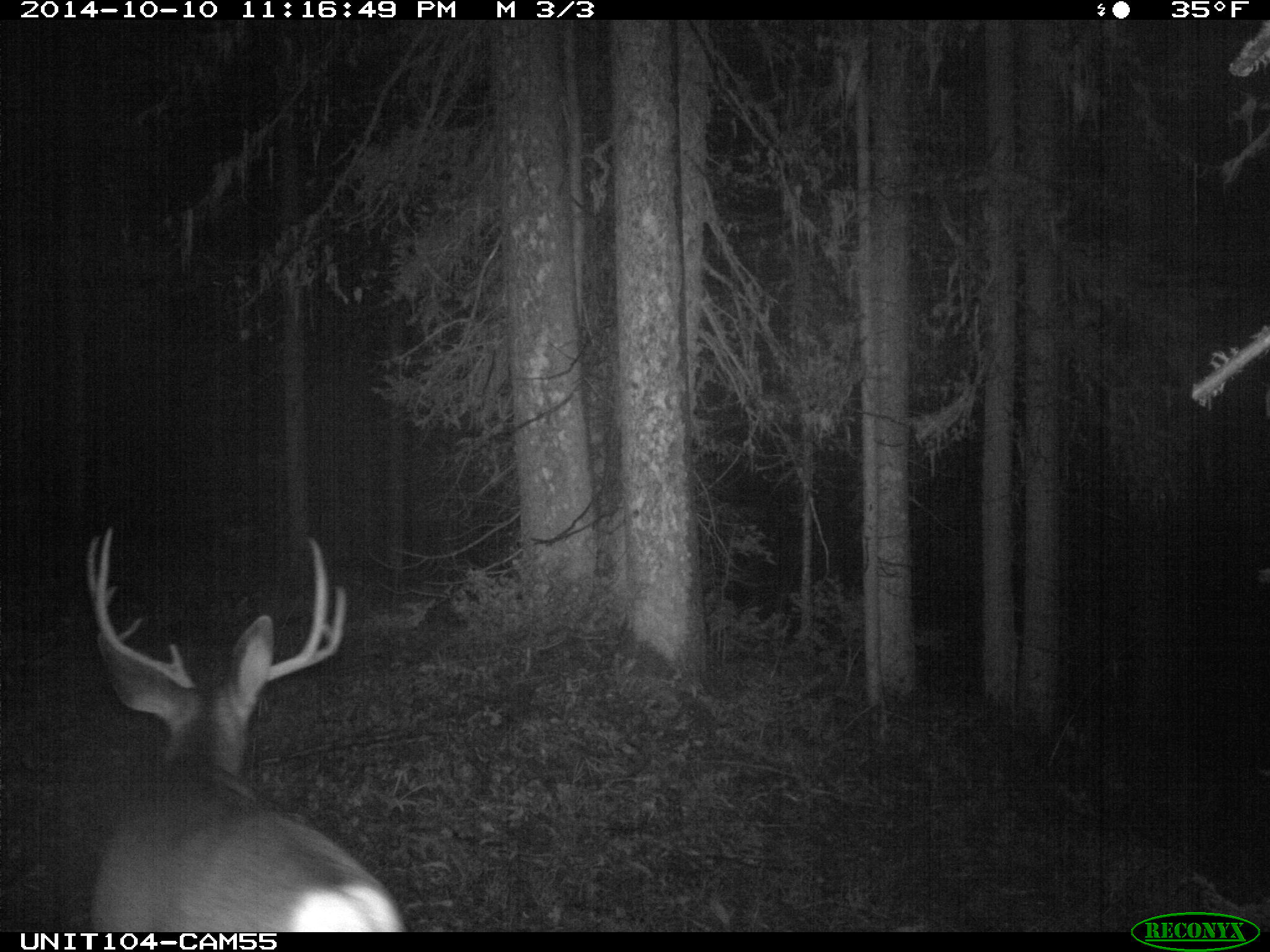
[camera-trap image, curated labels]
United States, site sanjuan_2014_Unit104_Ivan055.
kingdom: Animalia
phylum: Chordata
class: Mammalia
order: Artiodactyla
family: Cervidae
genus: Odocoileus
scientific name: Odocoileus hemionus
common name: mule deer